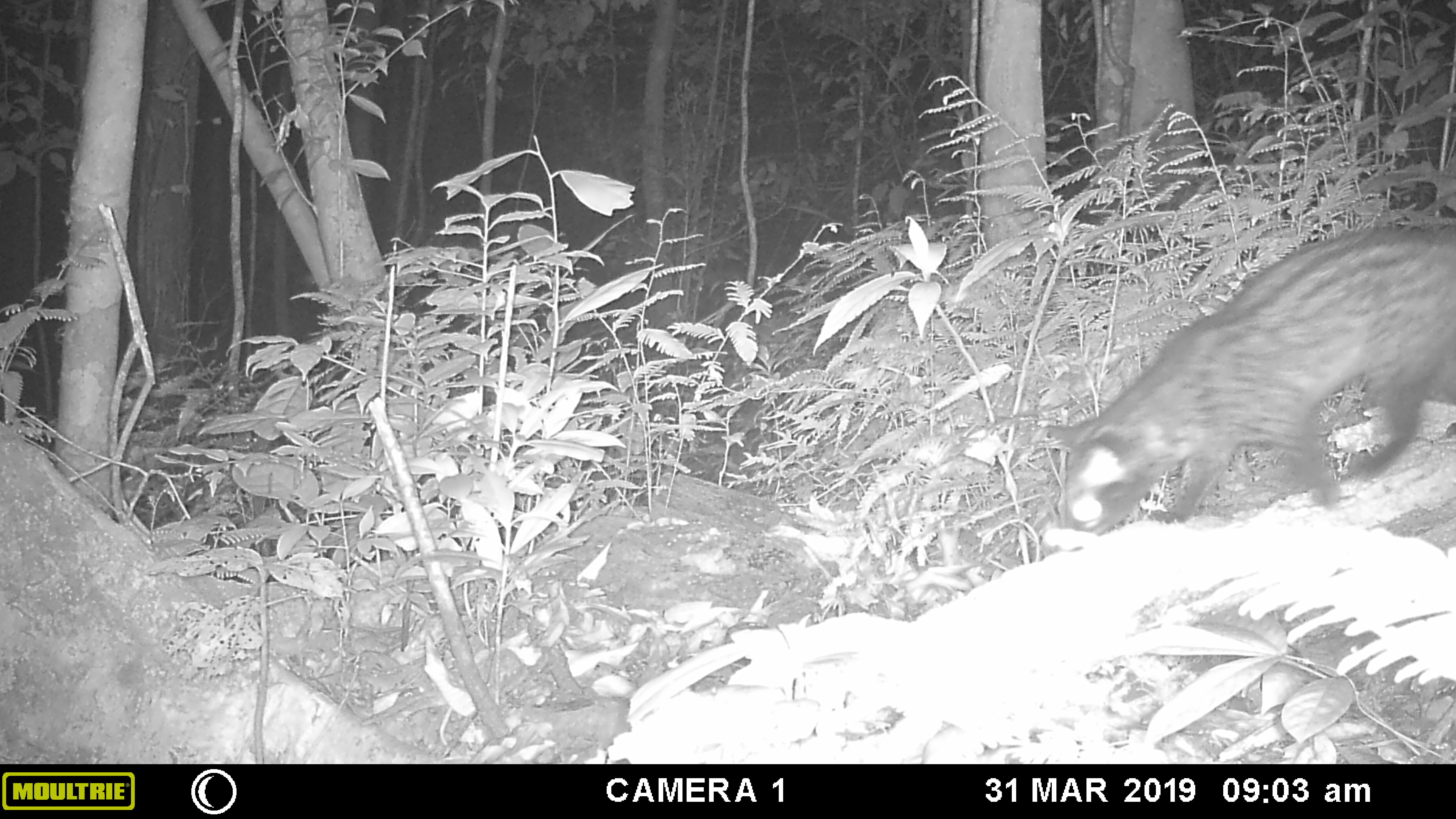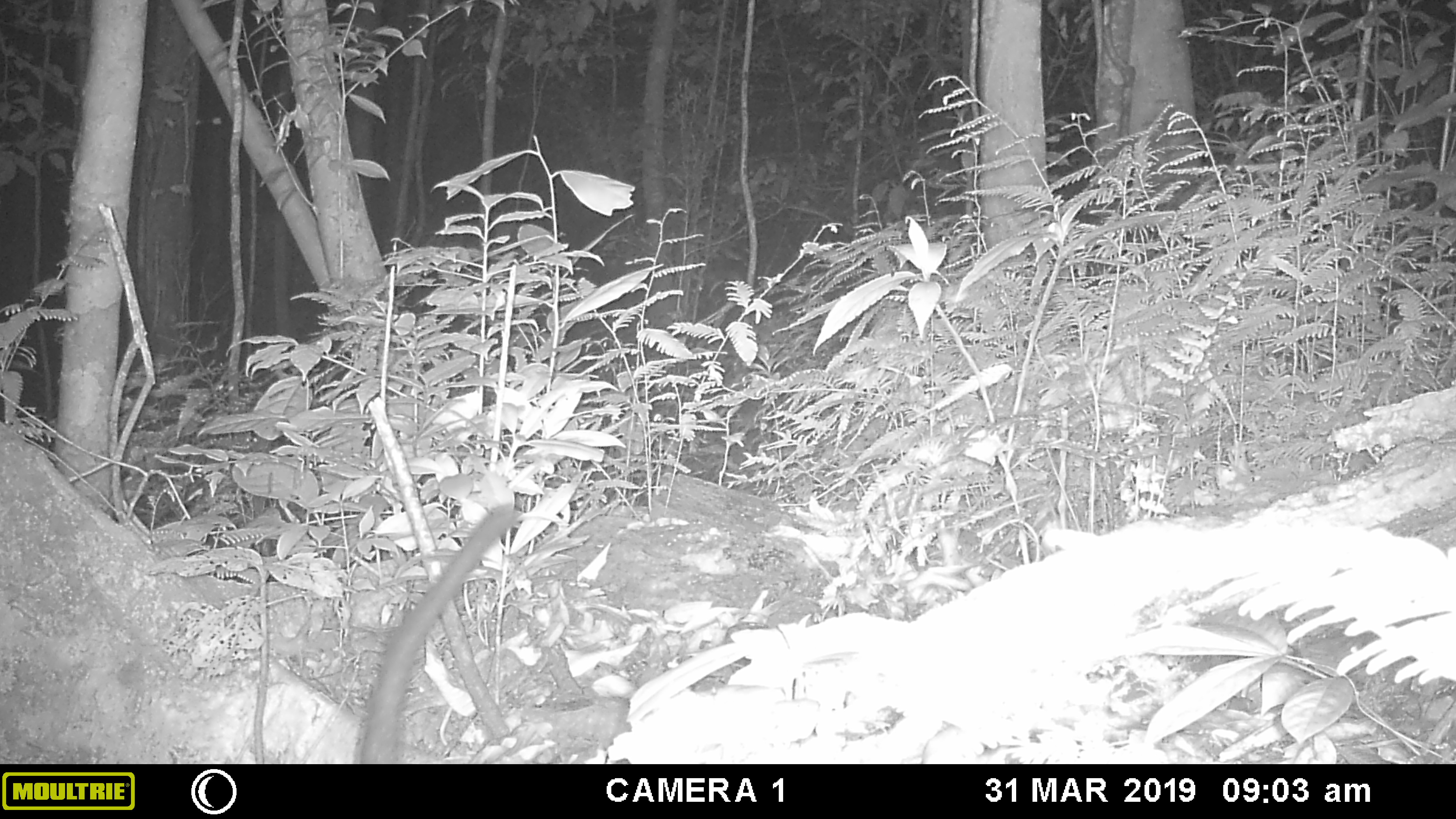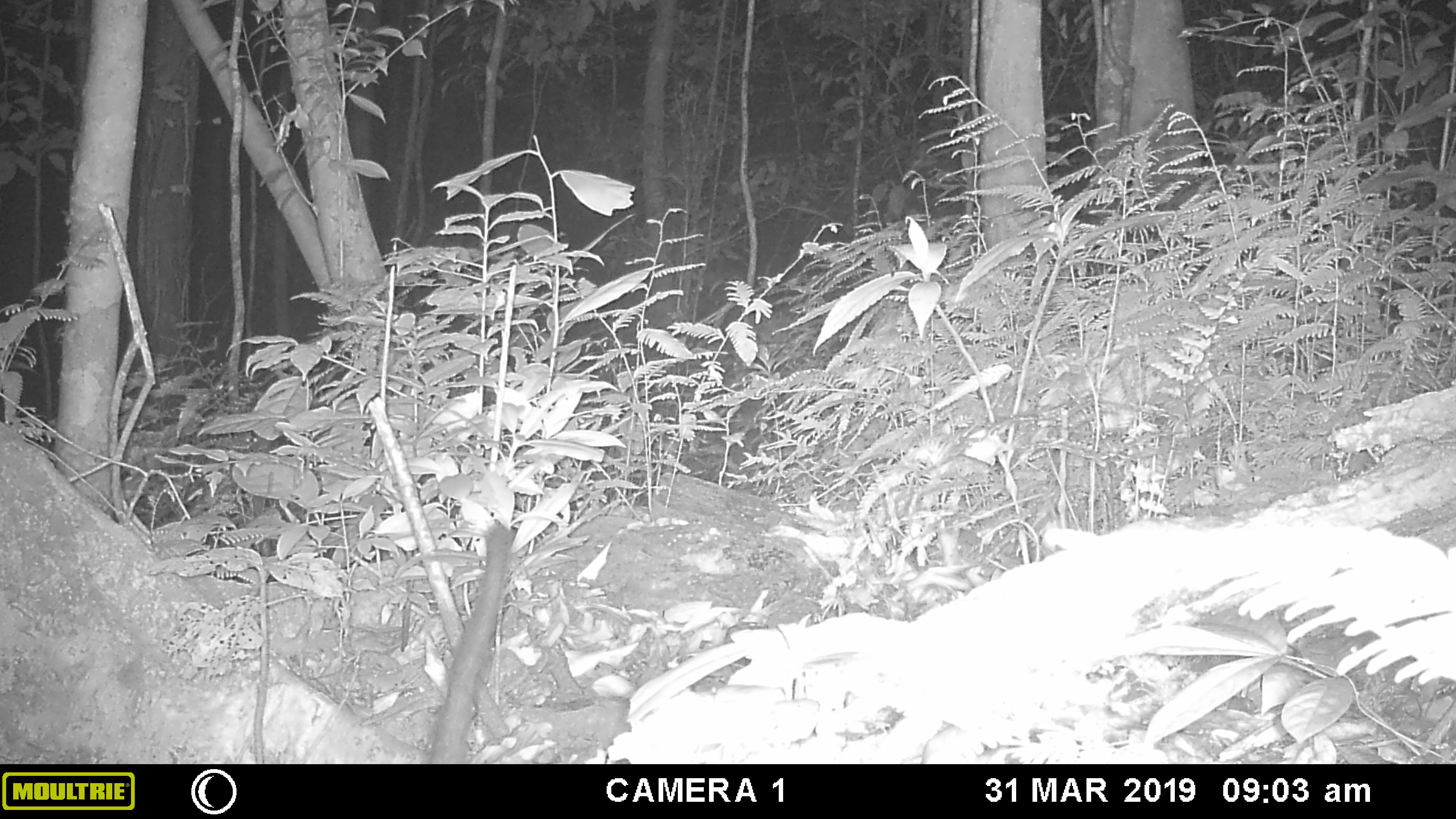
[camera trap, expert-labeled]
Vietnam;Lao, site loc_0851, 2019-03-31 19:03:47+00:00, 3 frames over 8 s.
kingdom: Animalia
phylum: Chordata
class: Mammalia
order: Carnivora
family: Viverridae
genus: Paradoxurus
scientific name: Paradoxurus hermaphroditus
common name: common palm civet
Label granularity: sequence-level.